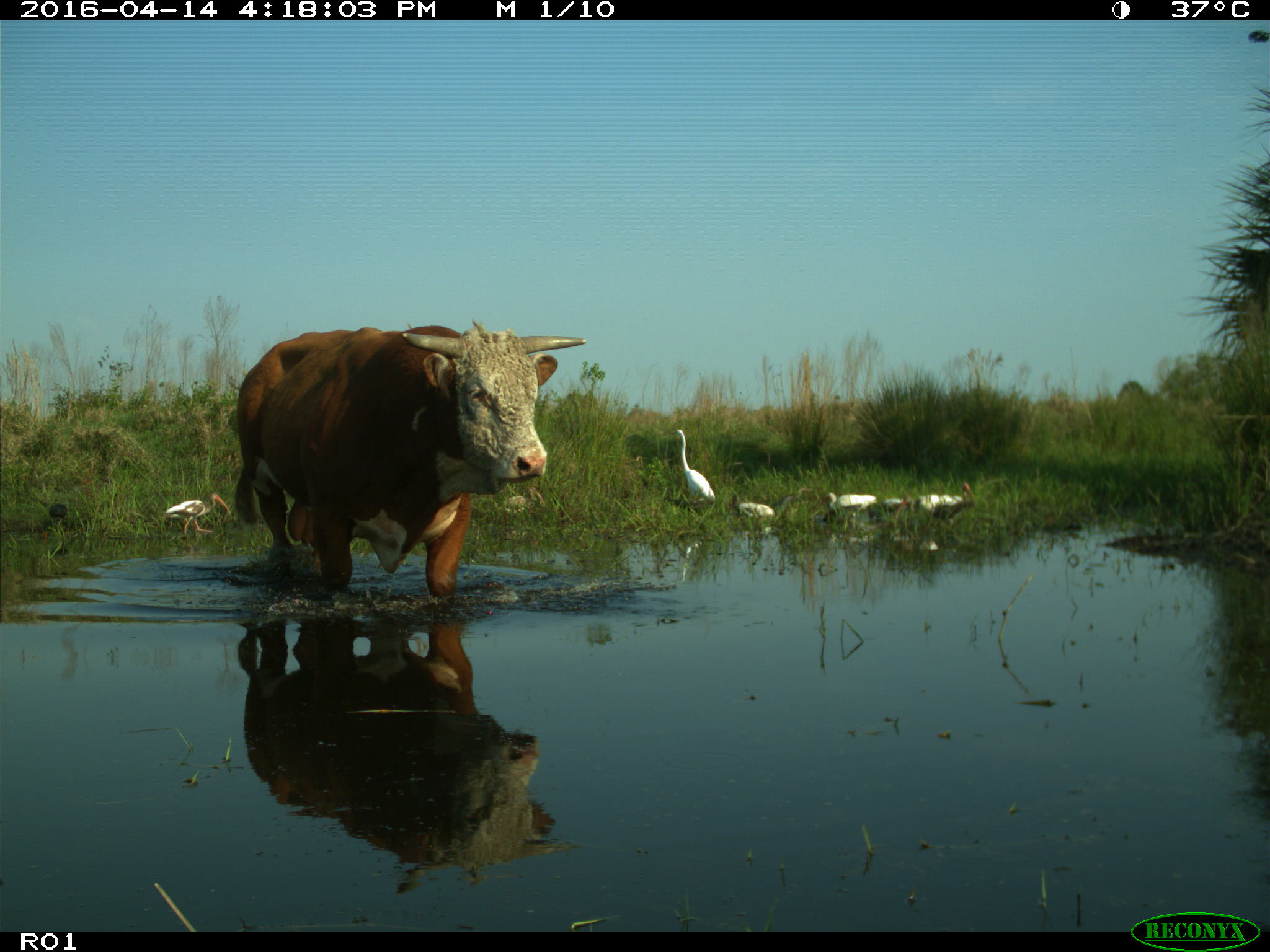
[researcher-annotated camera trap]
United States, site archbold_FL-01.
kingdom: Animalia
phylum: Chordata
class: Mammalia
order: Artiodactyla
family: Bovidae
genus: Bos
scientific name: Bos taurus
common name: domestic cow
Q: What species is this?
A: Bos taurus (domestic cow).